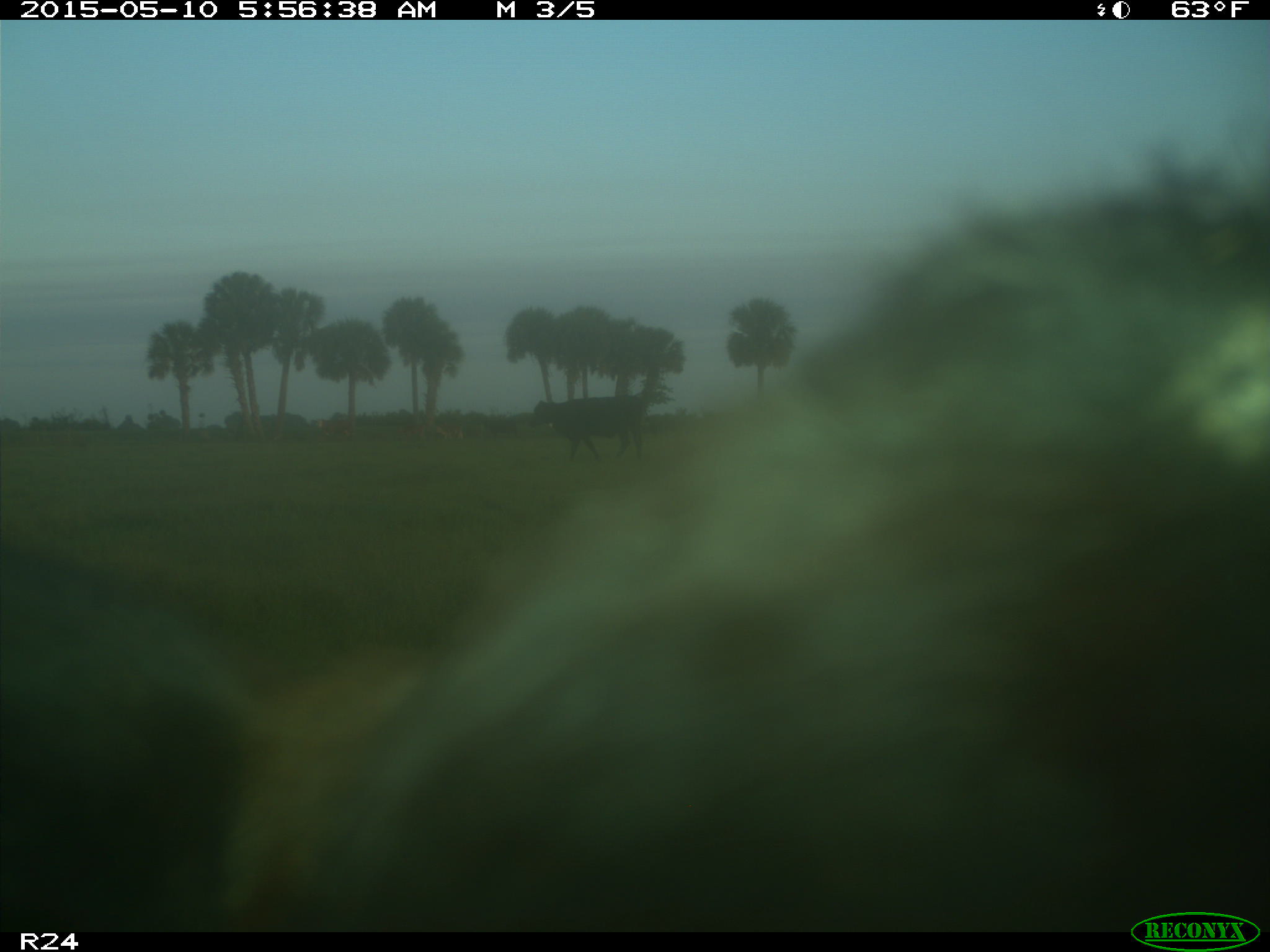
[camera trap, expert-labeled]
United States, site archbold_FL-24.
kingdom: Animalia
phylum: Chordata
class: Mammalia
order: Artiodactyla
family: Bovidae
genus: Bos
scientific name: Bos taurus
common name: domestic cow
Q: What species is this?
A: Bos taurus (domestic cow).